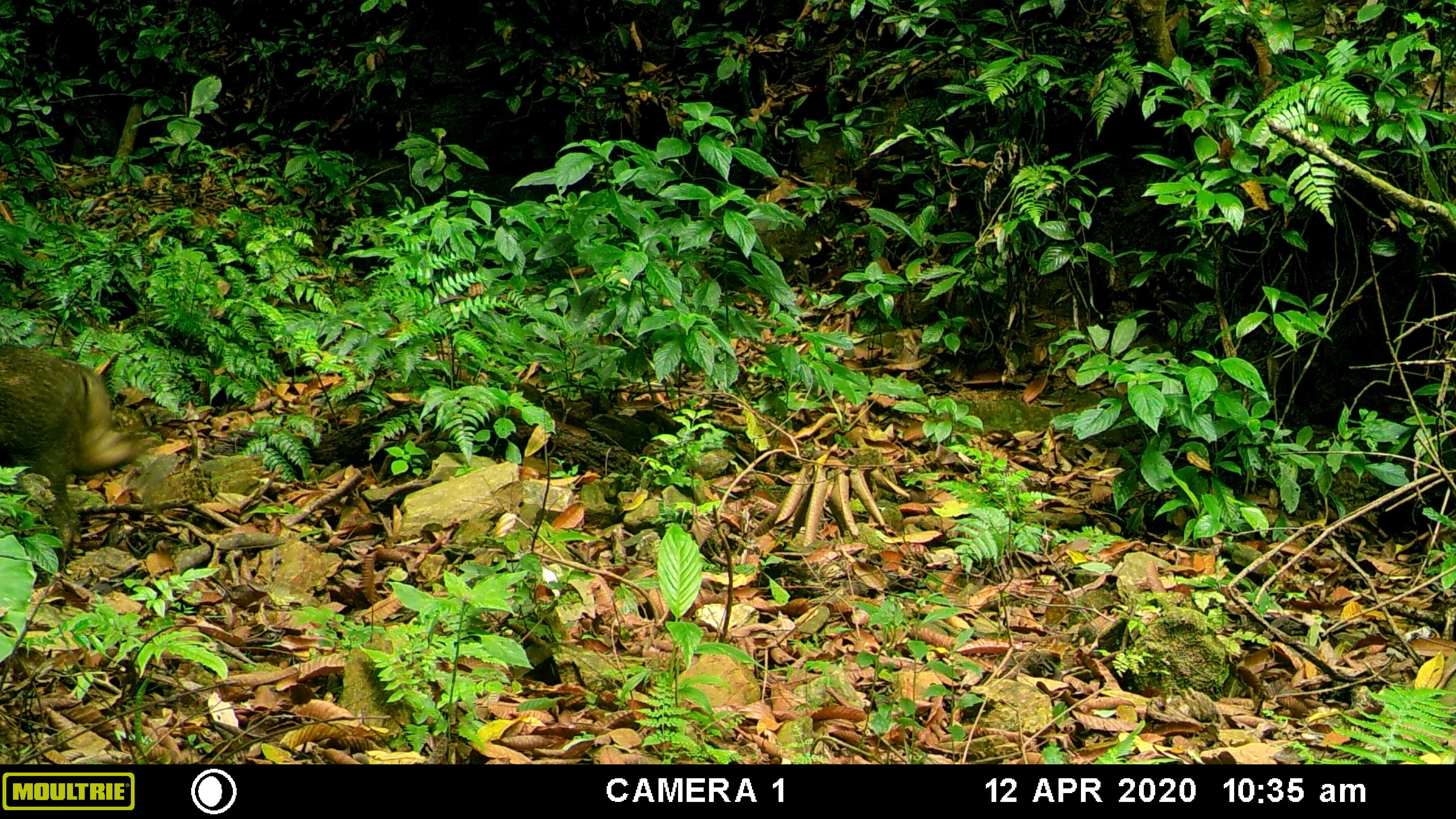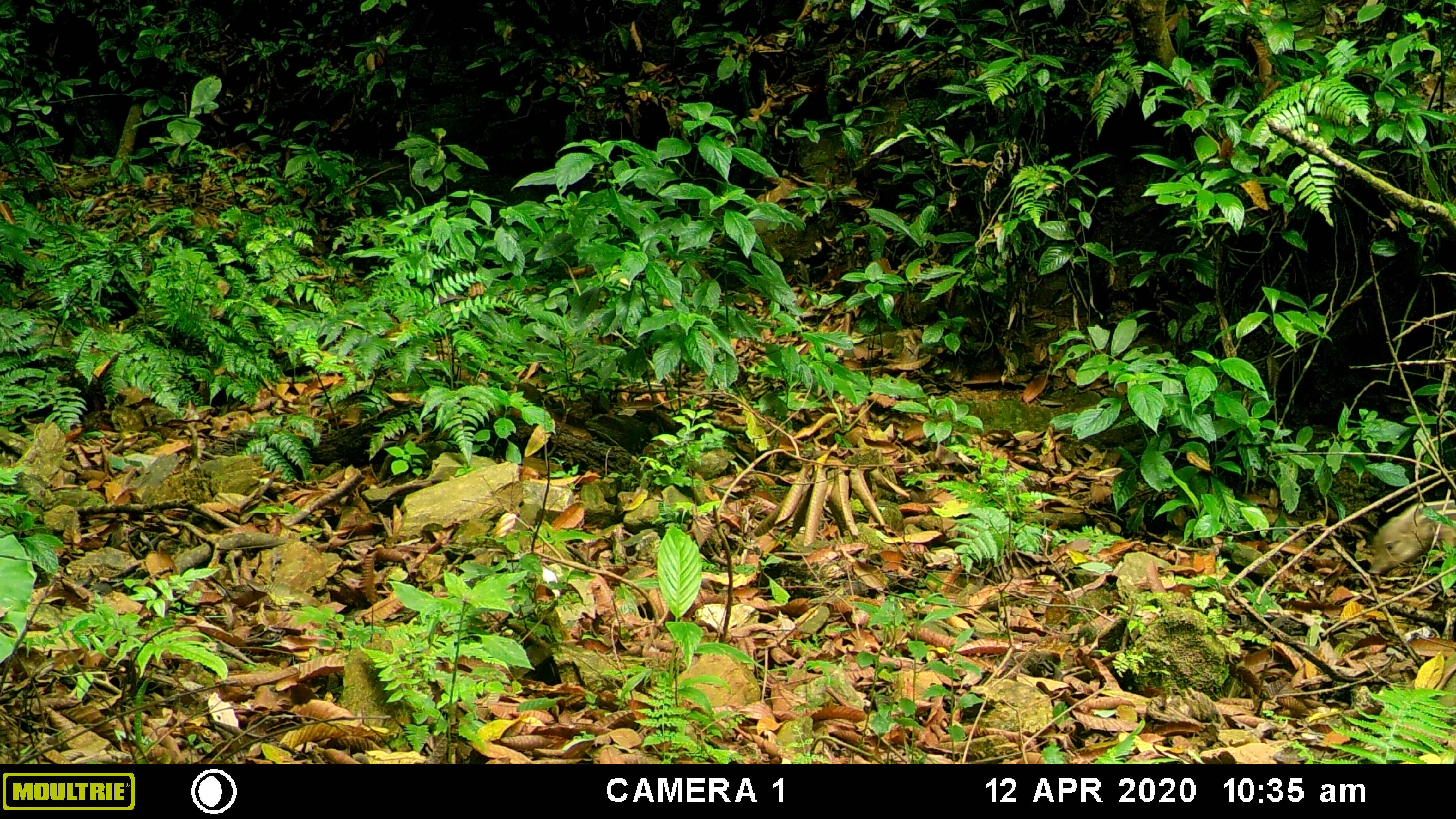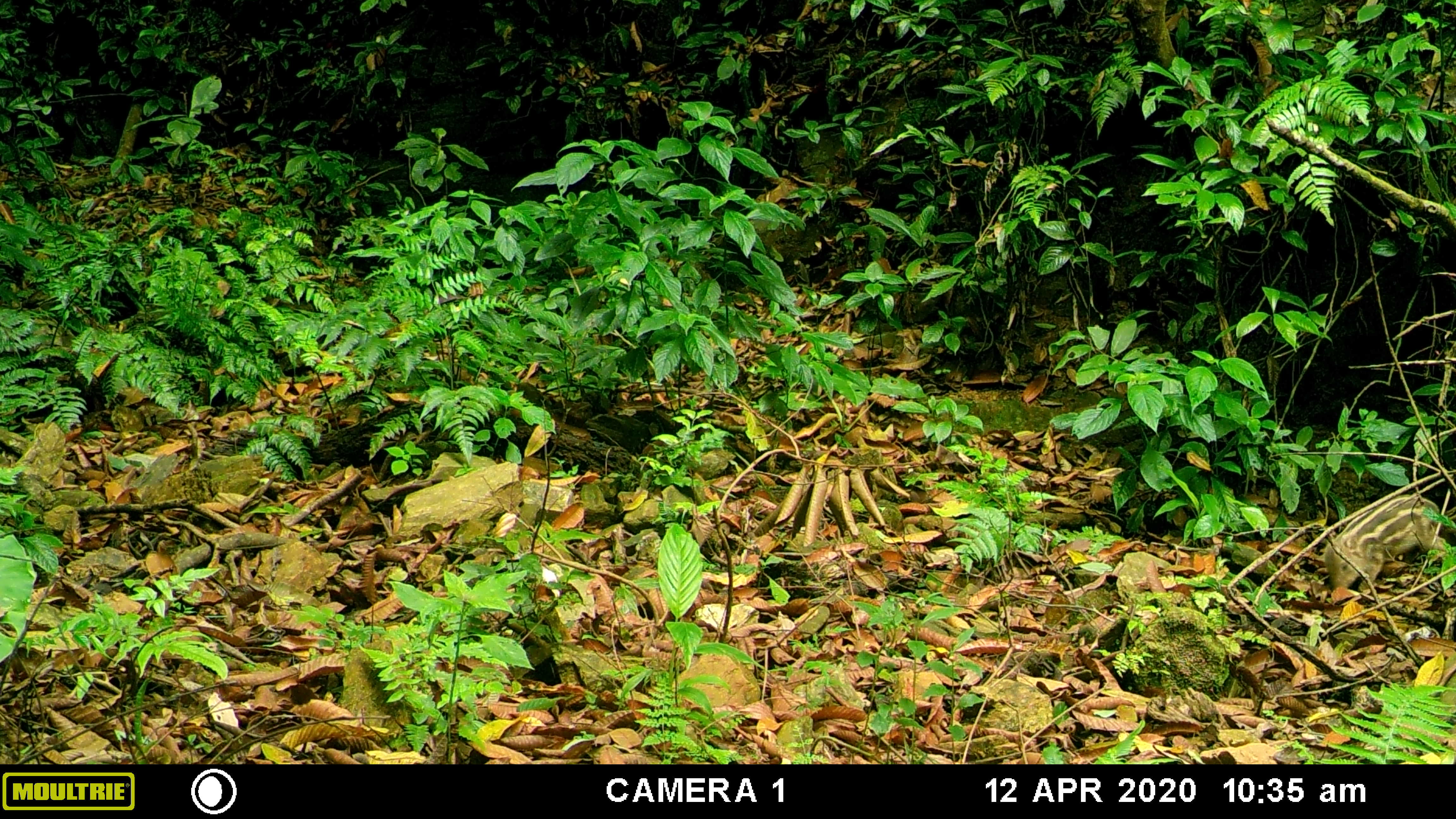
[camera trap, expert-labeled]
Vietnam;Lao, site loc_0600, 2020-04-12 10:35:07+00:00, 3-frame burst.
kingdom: Animalia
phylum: Chordata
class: Mammalia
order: Artiodactyla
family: Suidae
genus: Sus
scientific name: Sus scrofa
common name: eurasian wild pig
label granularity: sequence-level